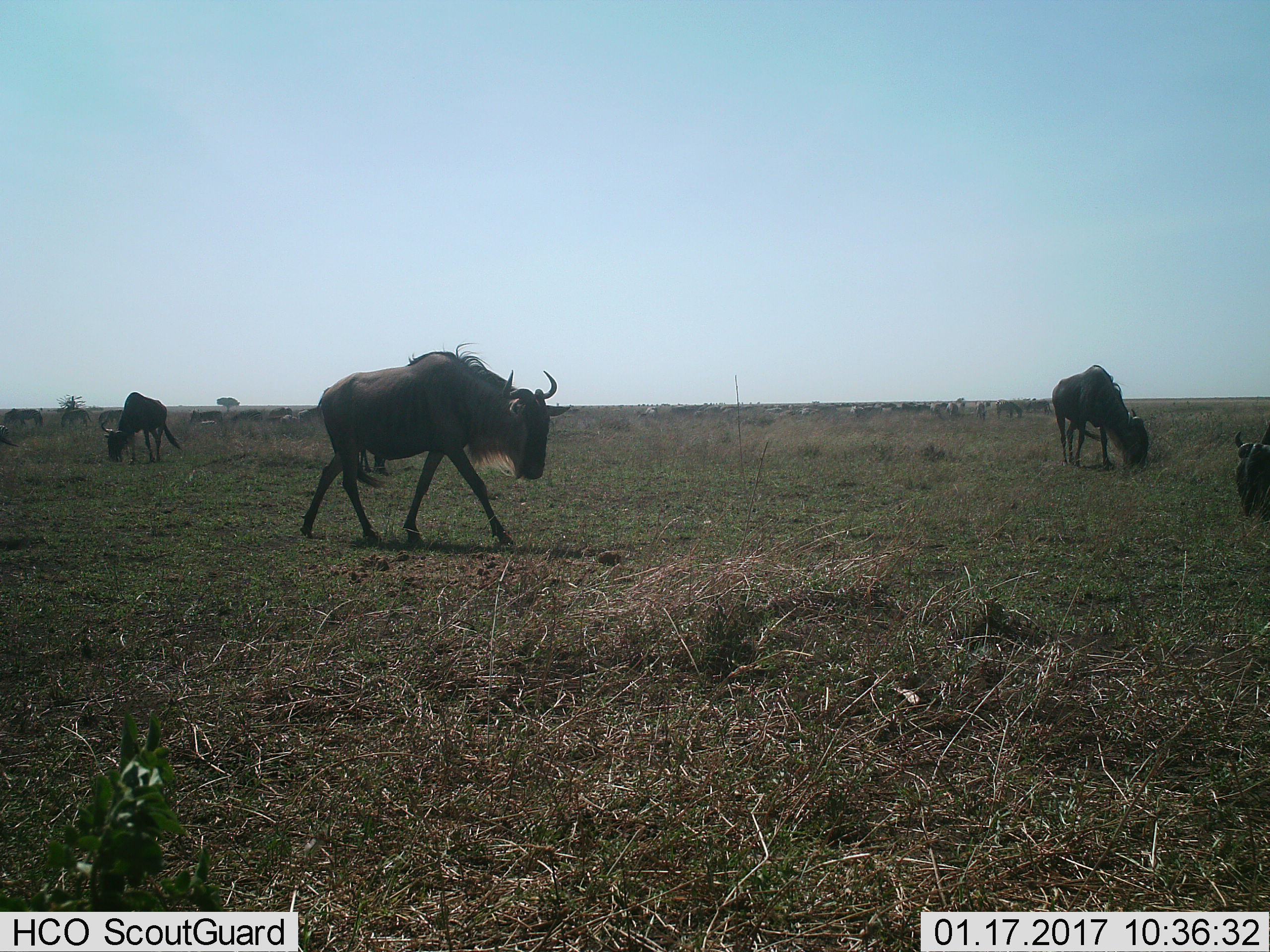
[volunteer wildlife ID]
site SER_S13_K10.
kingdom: Animalia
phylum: Chordata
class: Mammalia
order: Artiodactyla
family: Bovidae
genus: Connochaetes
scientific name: Connochaetes taurinus taurinus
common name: blue wildebeest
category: wildebeestblue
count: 11-50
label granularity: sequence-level